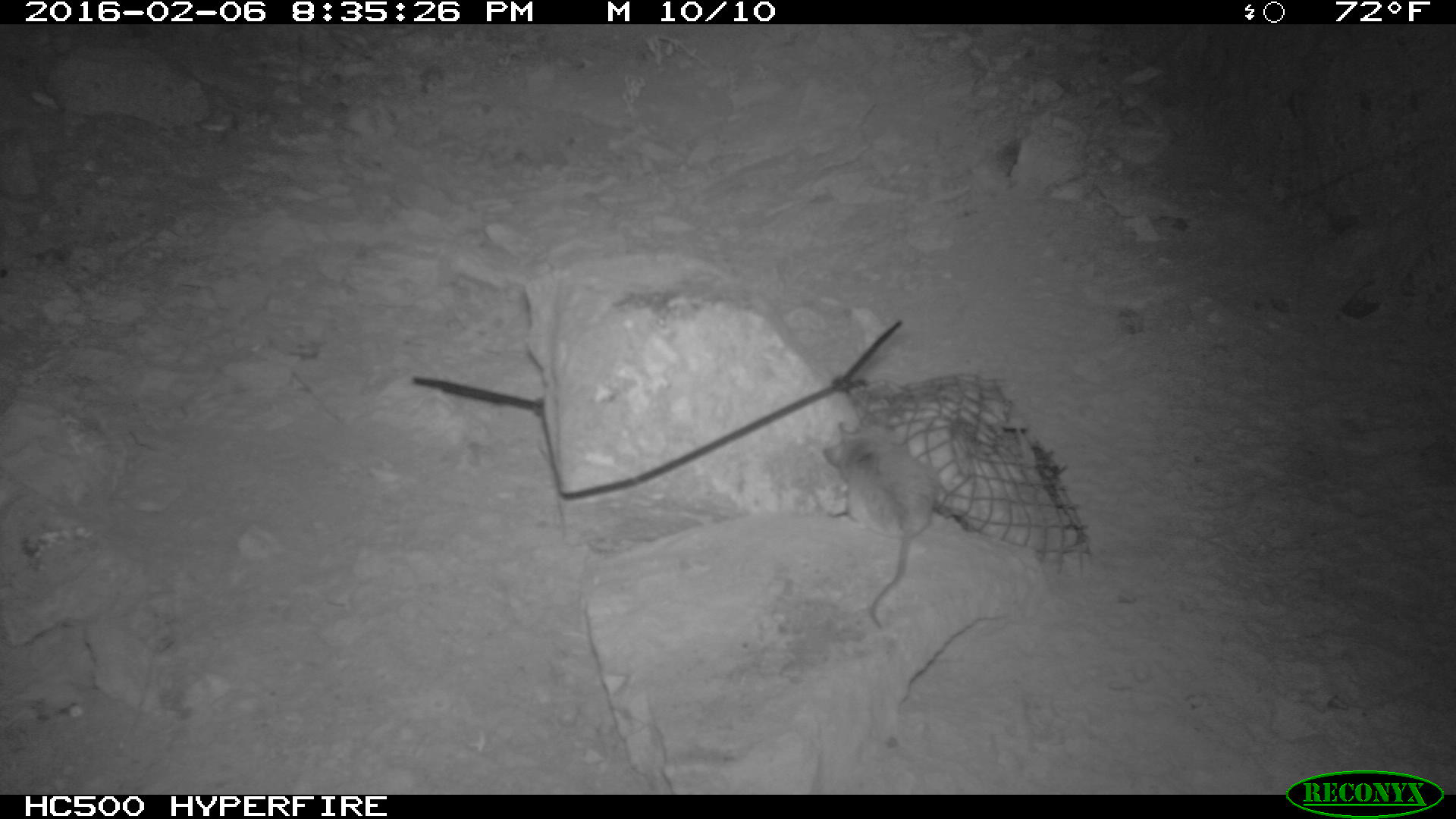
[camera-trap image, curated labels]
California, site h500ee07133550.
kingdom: Animalia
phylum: Chordata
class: Mammalia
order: Rodentia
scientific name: Rodentia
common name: rodent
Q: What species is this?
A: Rodent (Rodentia).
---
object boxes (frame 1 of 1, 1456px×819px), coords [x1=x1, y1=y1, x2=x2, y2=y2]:
rodent: [x1=821, y1=416, x2=981, y2=630]